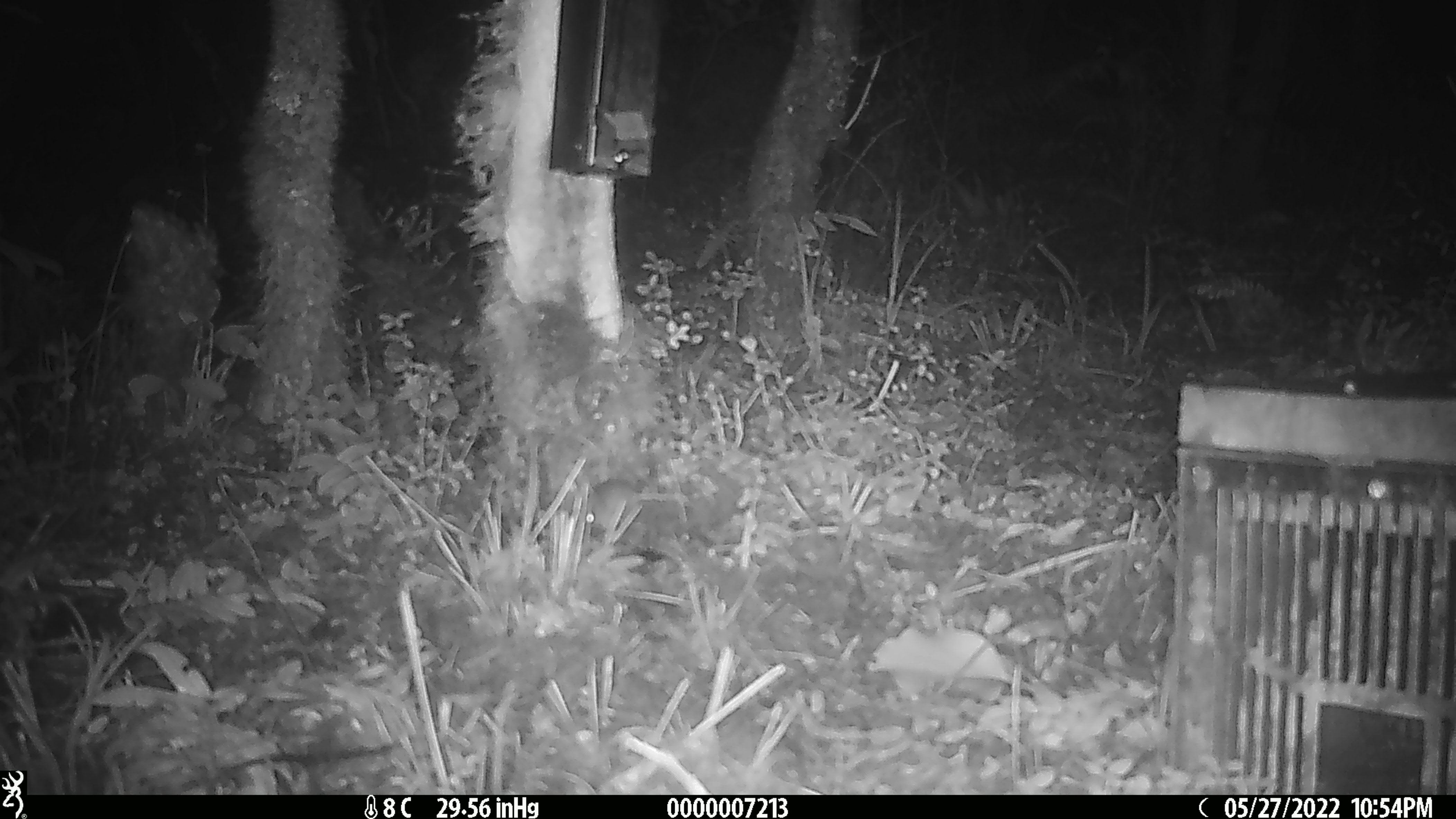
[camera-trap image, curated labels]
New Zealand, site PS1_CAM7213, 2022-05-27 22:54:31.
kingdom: Animalia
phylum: Chordata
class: Mammalia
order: Rodentia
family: Muridae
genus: Mus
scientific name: Mus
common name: mouse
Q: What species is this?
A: Mouse (Mus).